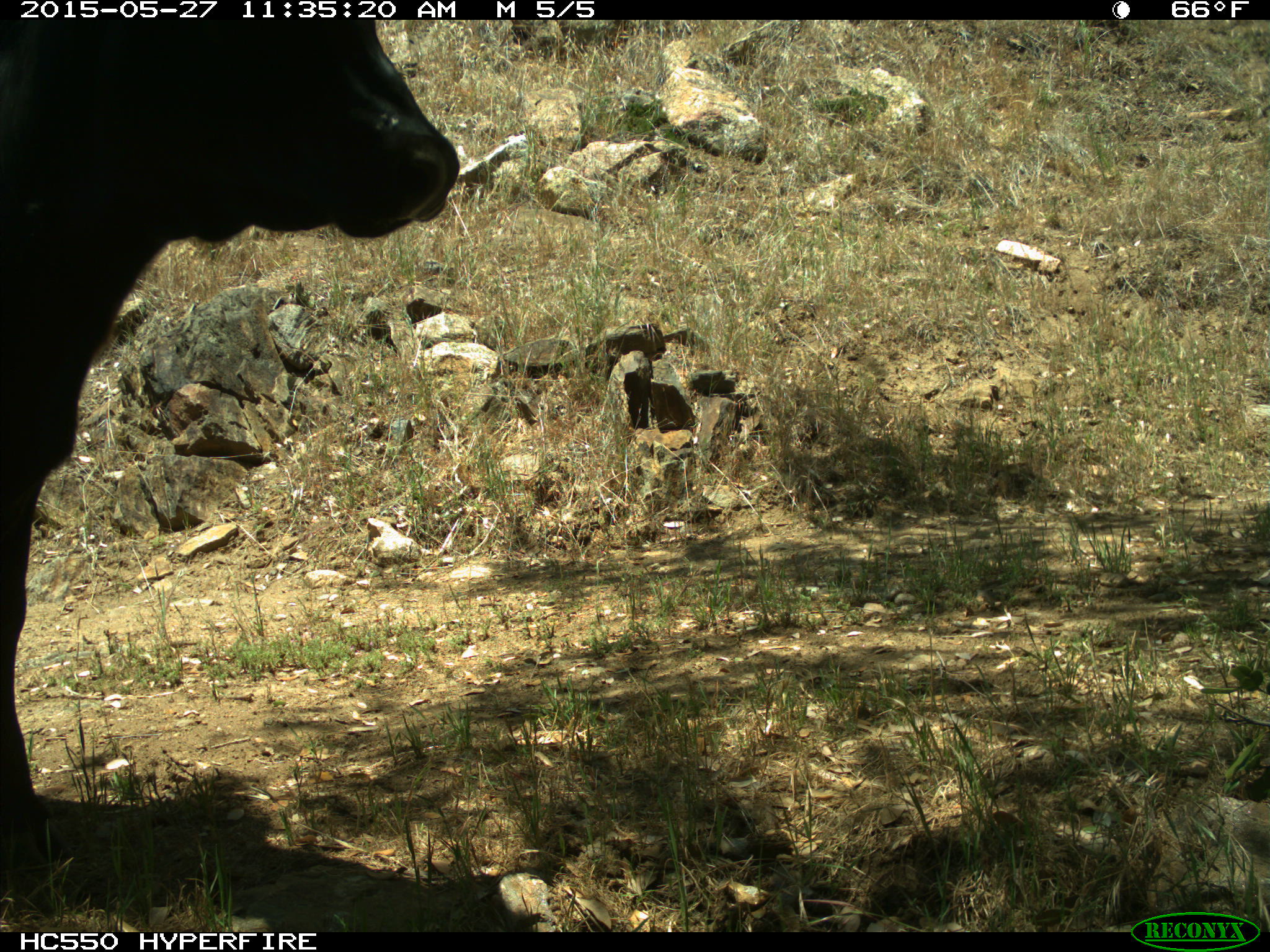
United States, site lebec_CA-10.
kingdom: Animalia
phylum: Chordata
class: Mammalia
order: Artiodactyla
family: Bovidae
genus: Bos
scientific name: Bos taurus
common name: domestic cow